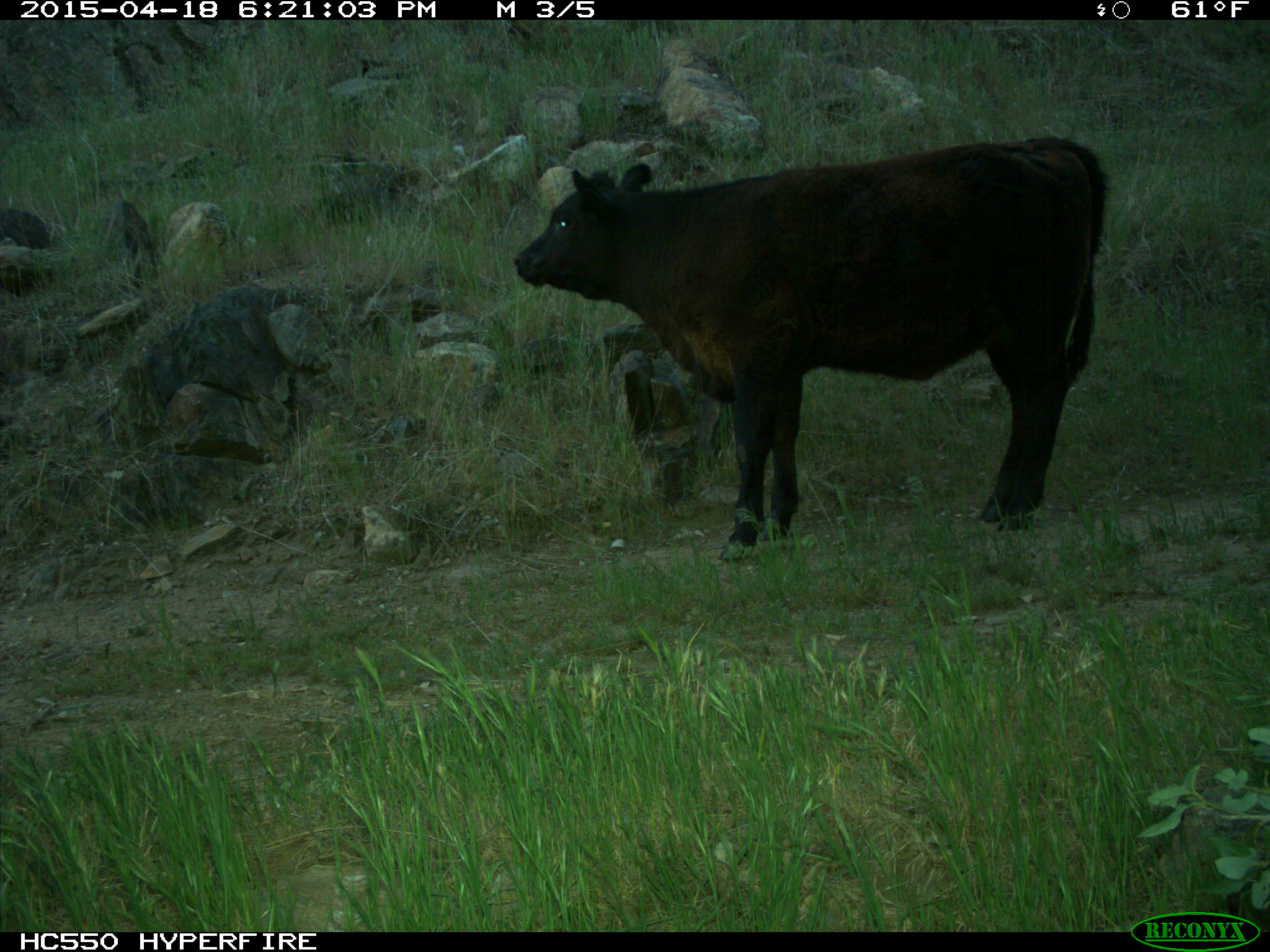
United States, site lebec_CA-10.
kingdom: Animalia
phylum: Chordata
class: Mammalia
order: Artiodactyla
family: Bovidae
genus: Bos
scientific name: Bos taurus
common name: domestic cow